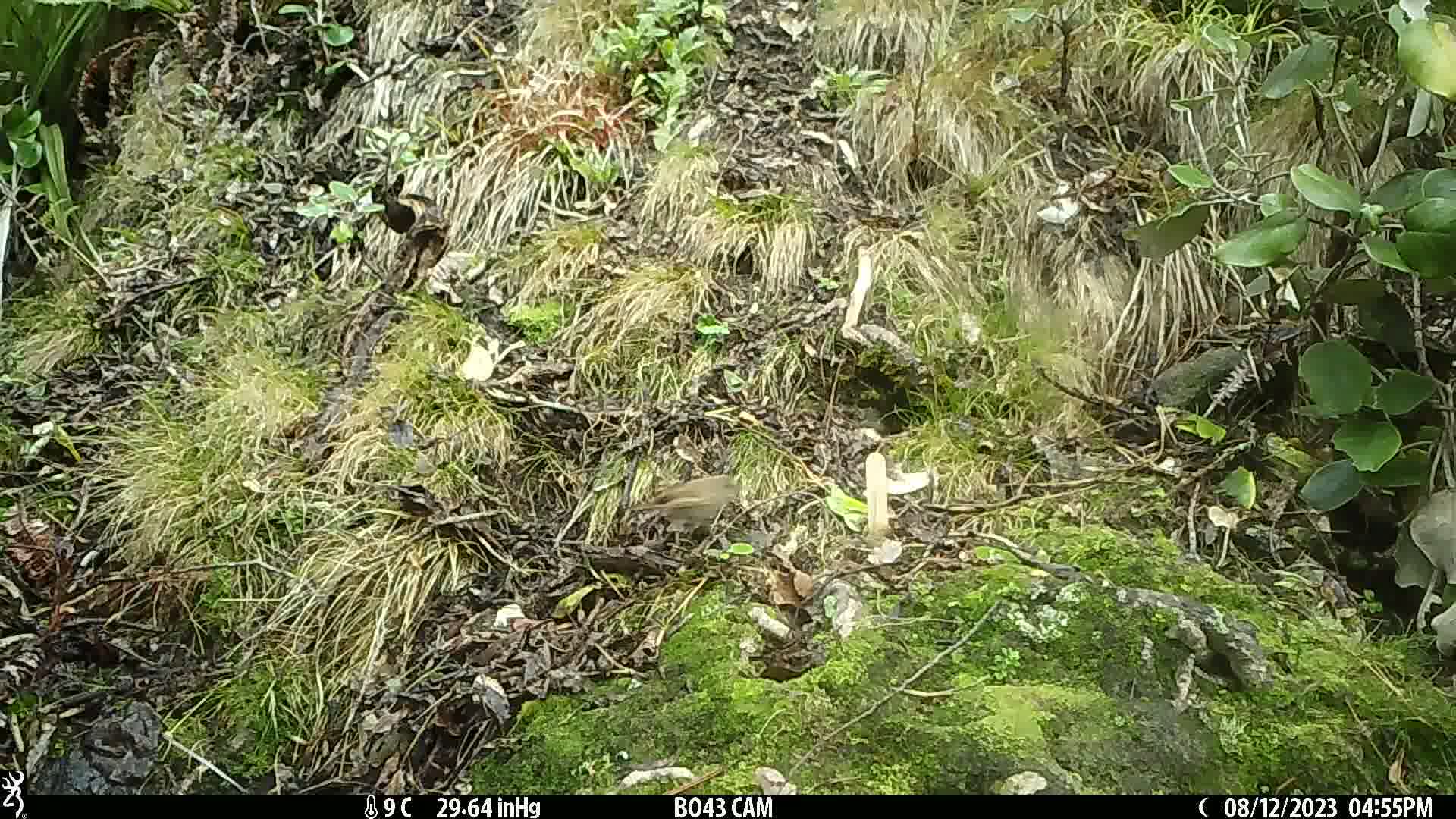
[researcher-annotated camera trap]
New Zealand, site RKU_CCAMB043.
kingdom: Animalia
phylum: Chordata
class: Aves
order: Passeriformes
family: Prunellidae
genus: Prunella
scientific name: Prunella modularis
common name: dunnock